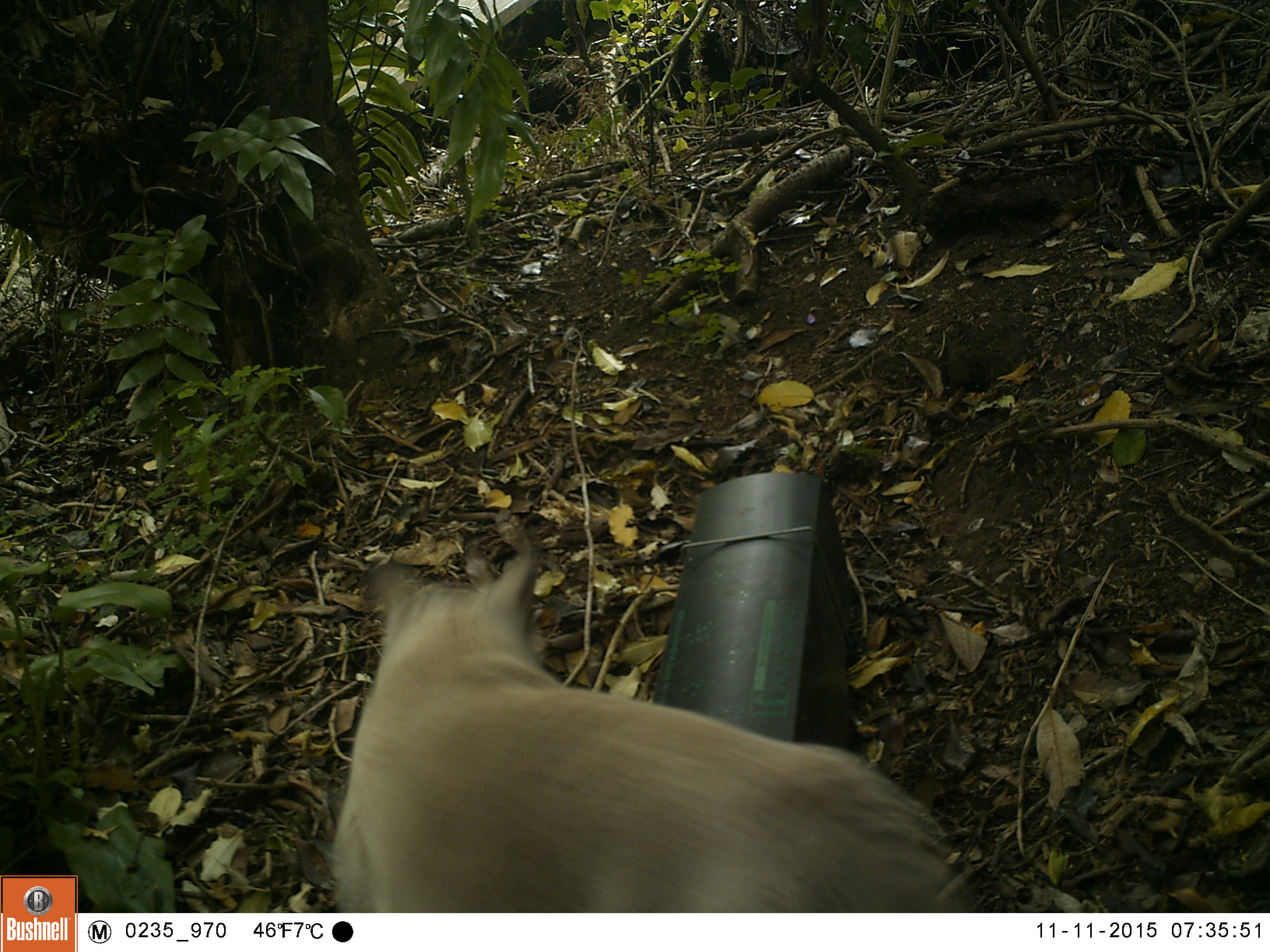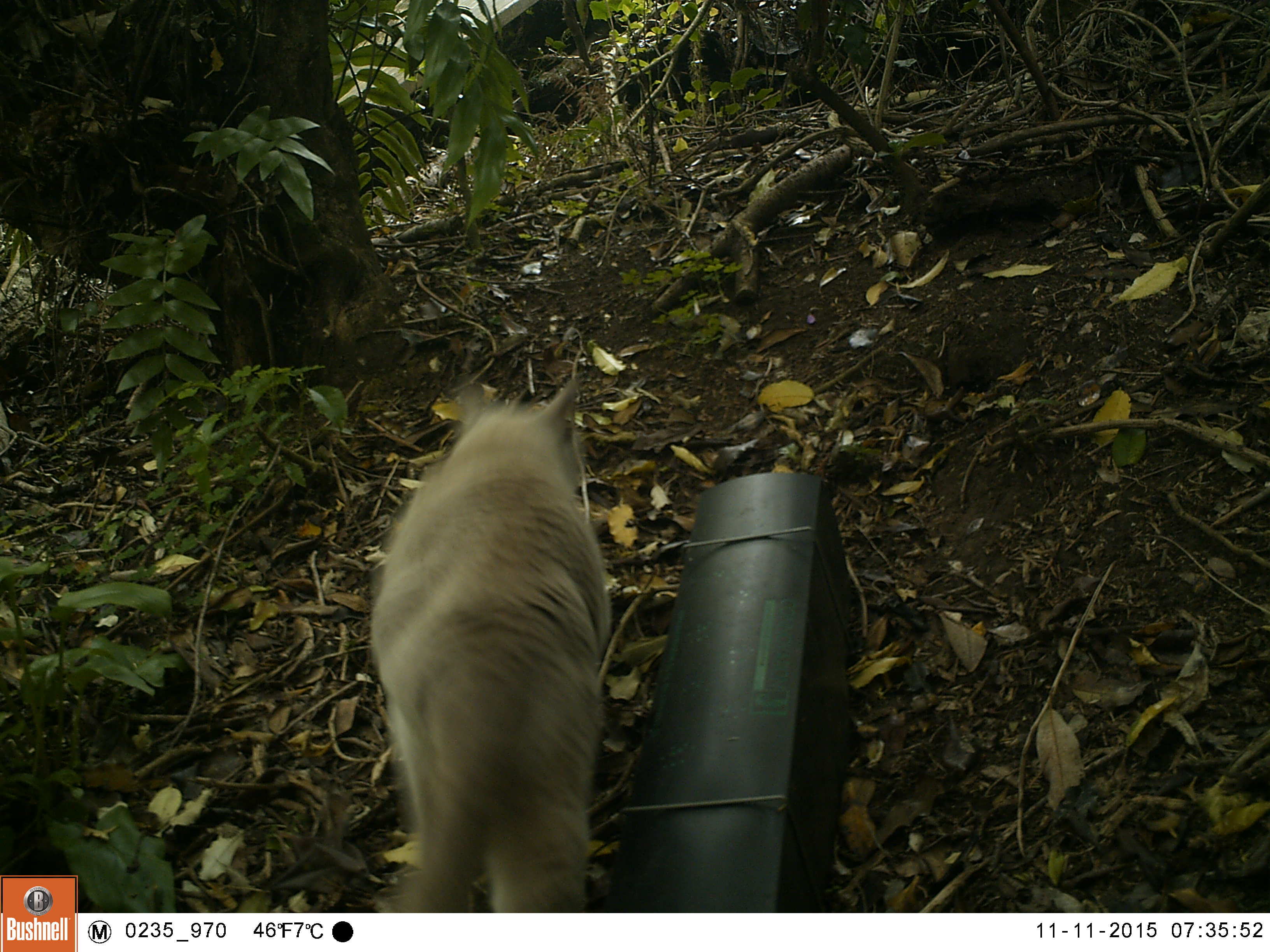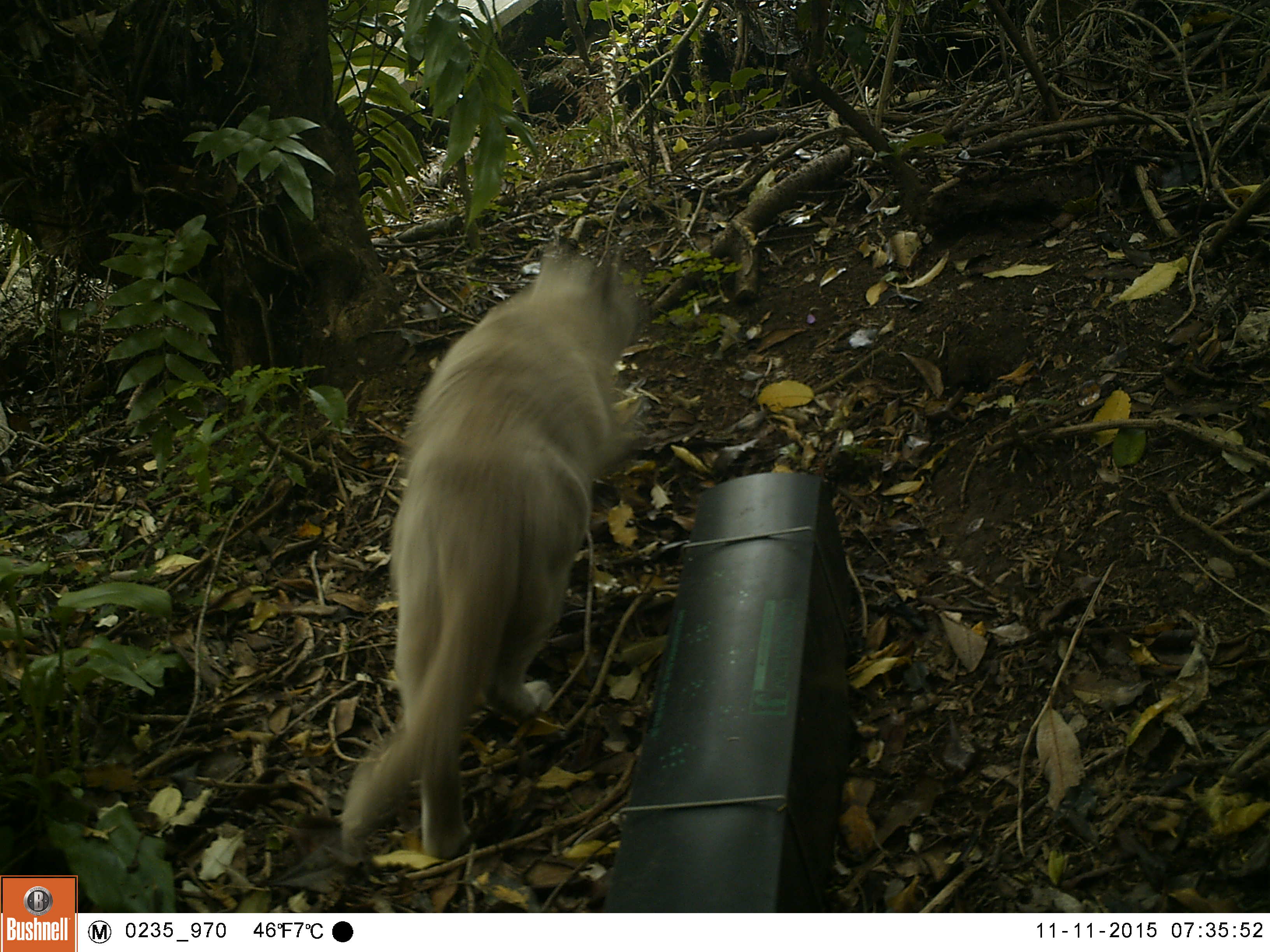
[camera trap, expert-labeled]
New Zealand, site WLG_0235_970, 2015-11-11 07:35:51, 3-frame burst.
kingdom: Animalia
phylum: Chordata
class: Mammalia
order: Carnivora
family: Felidae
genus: Felis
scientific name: Felis catus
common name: domestic cat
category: cat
Cat (domestic cat) (Felis catus).